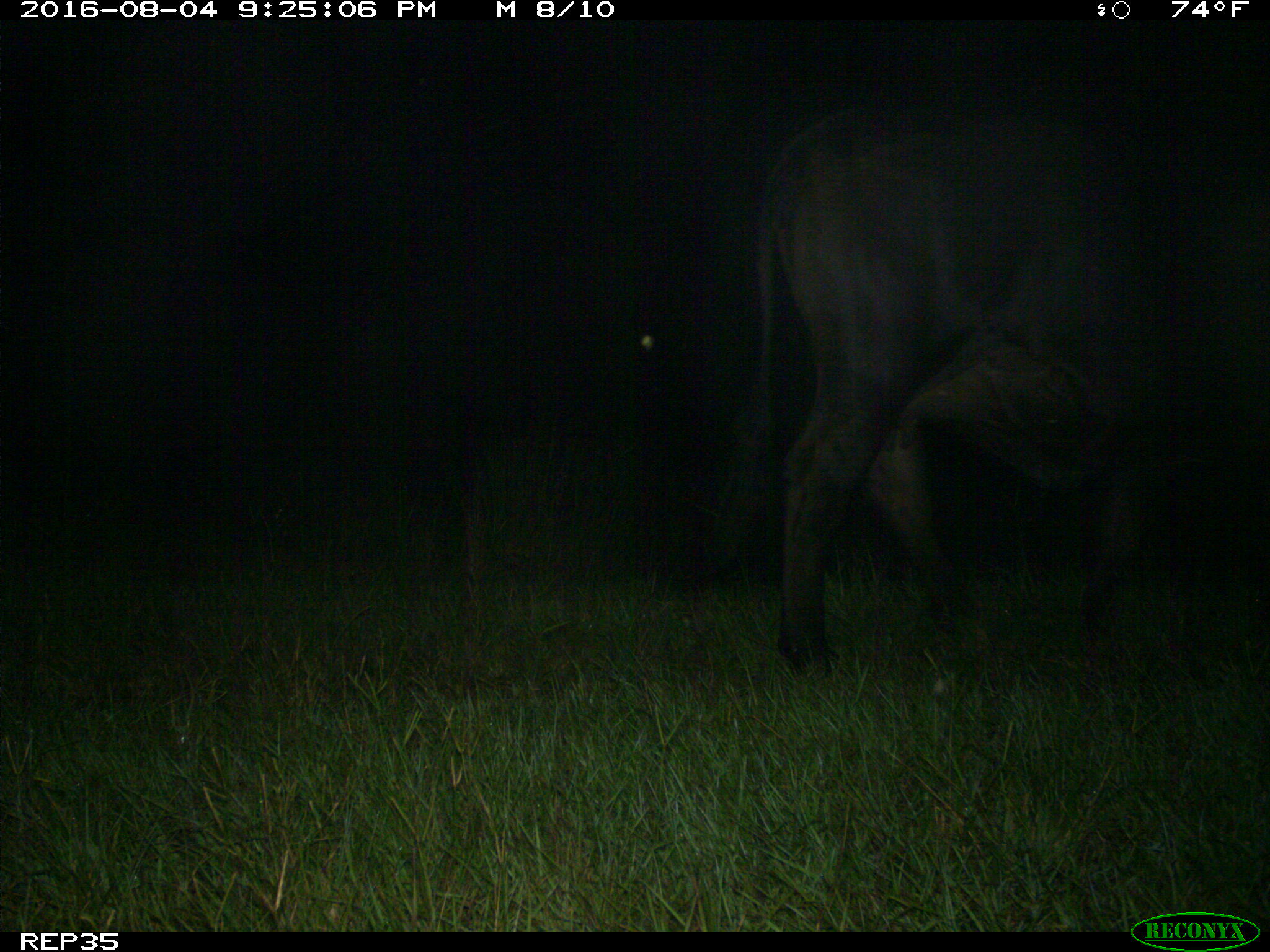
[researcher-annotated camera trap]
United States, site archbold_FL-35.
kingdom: Animalia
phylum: Chordata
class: Mammalia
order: Artiodactyla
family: Bovidae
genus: Bos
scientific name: Bos taurus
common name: domestic cow